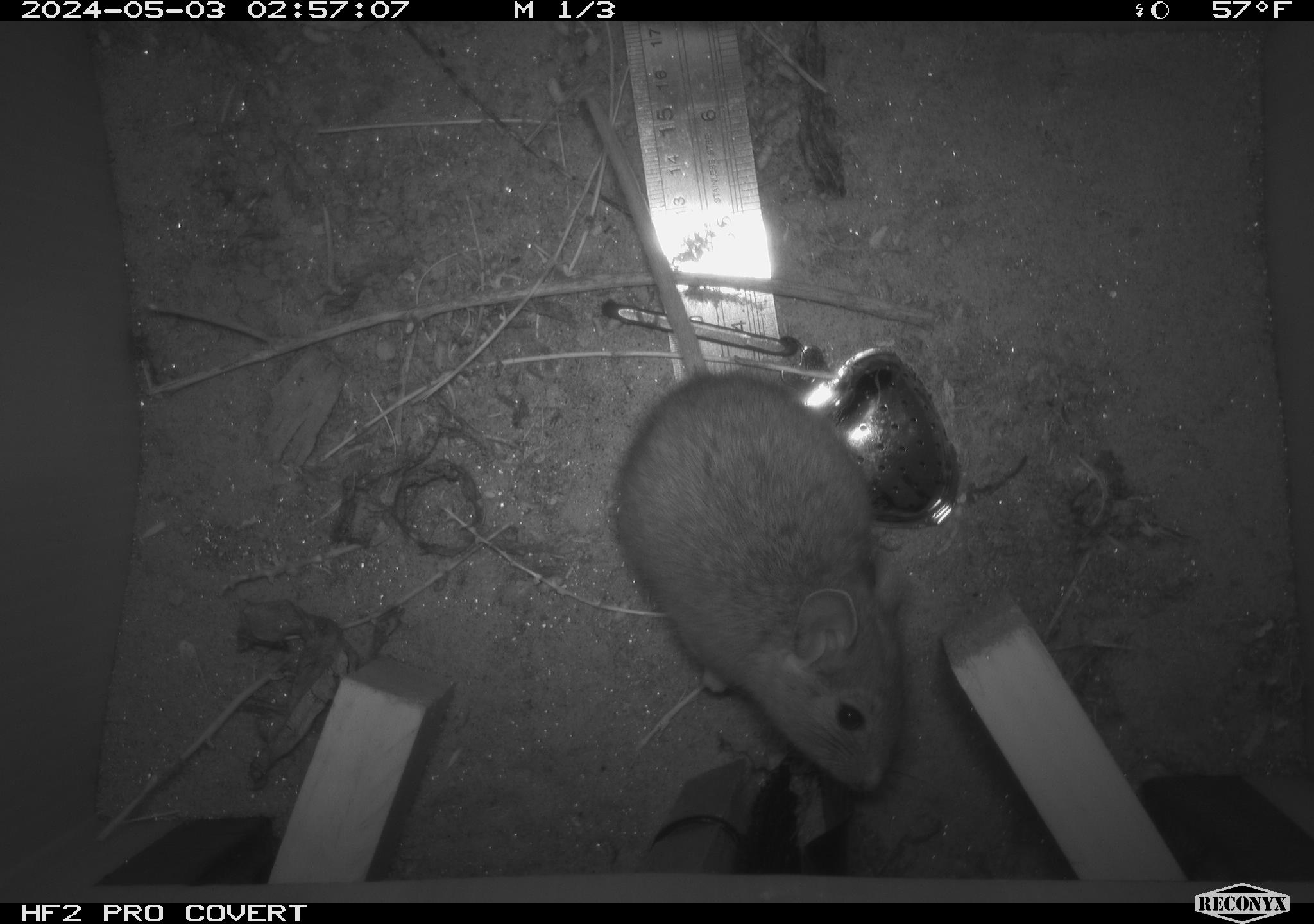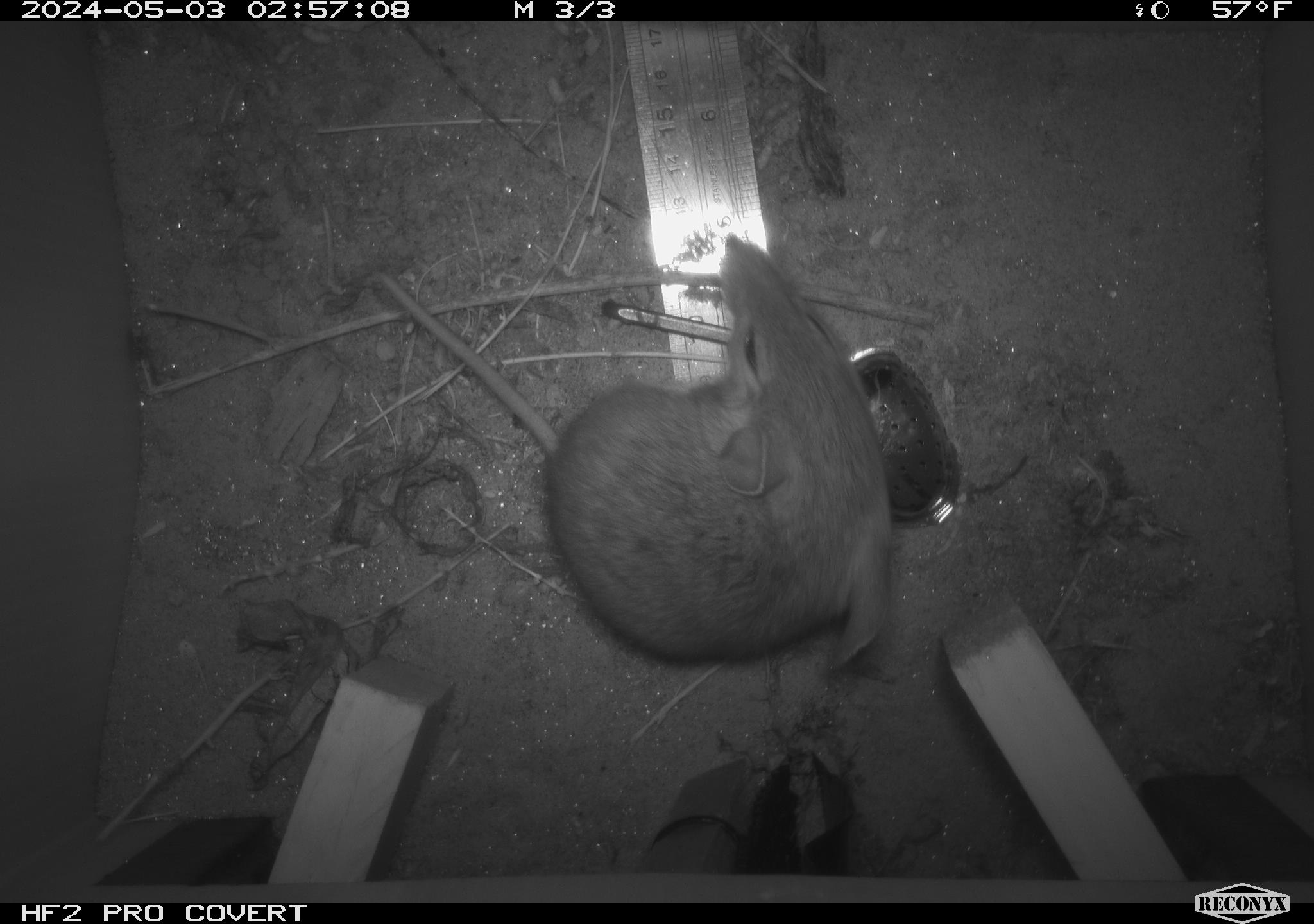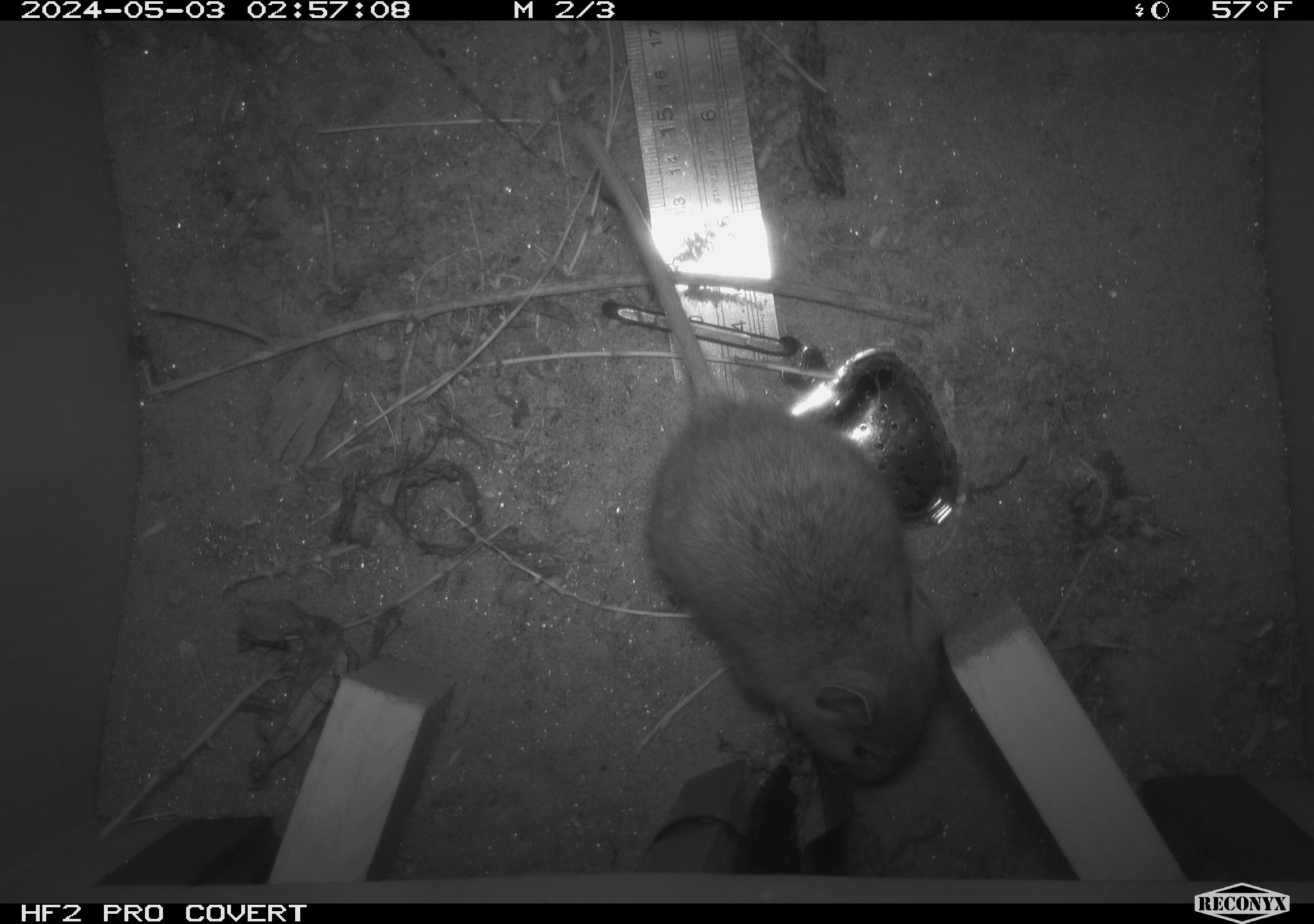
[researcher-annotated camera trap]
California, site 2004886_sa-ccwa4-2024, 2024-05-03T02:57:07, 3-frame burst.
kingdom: Animalia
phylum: Chordata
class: Mammalia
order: Rodentia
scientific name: Rodentia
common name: woodrat or rat or mouse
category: woodrat or rat or mouse species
Woodrat or rat or mouse species (woodrat or rat or mouse) (Rodentia).